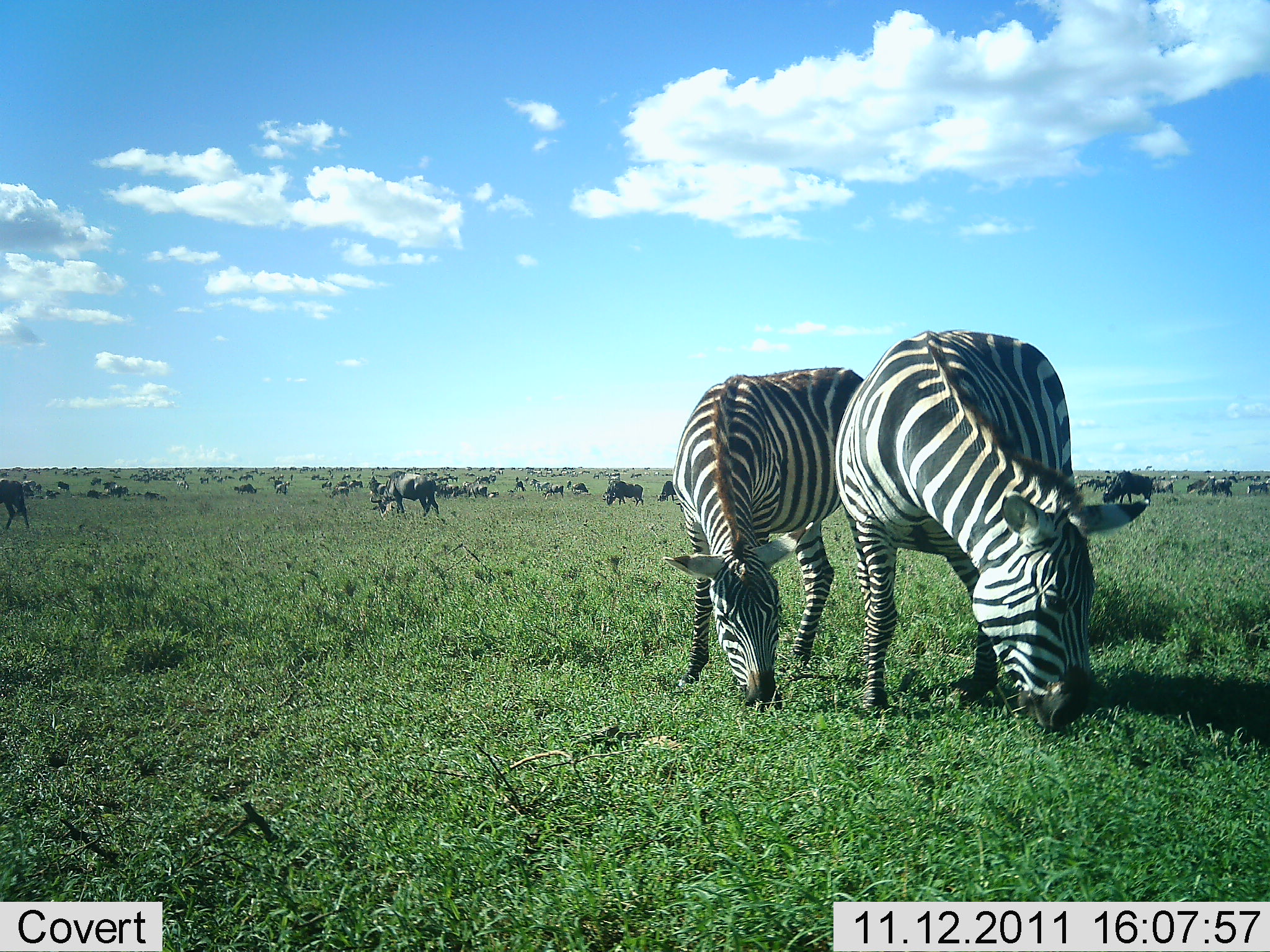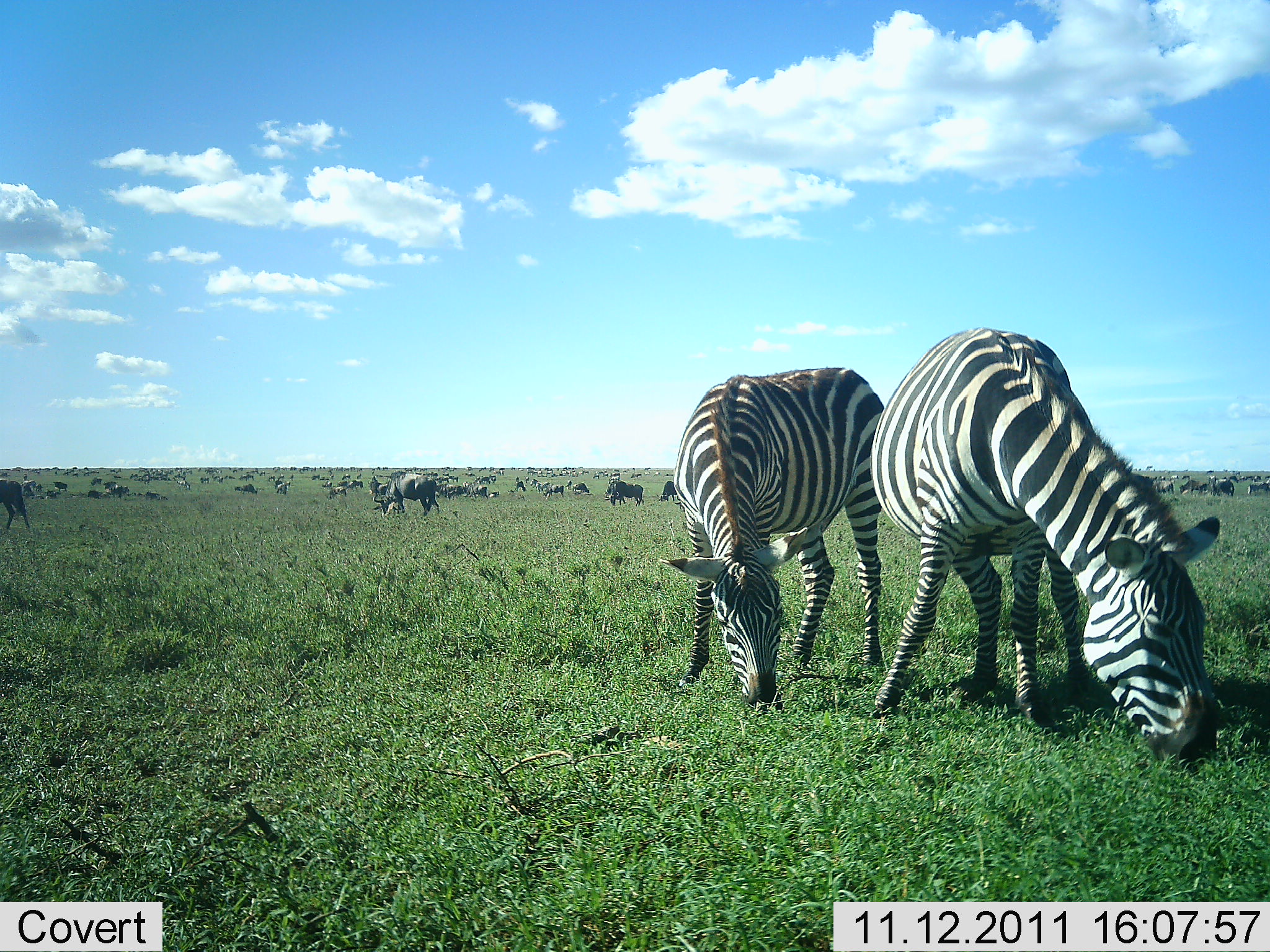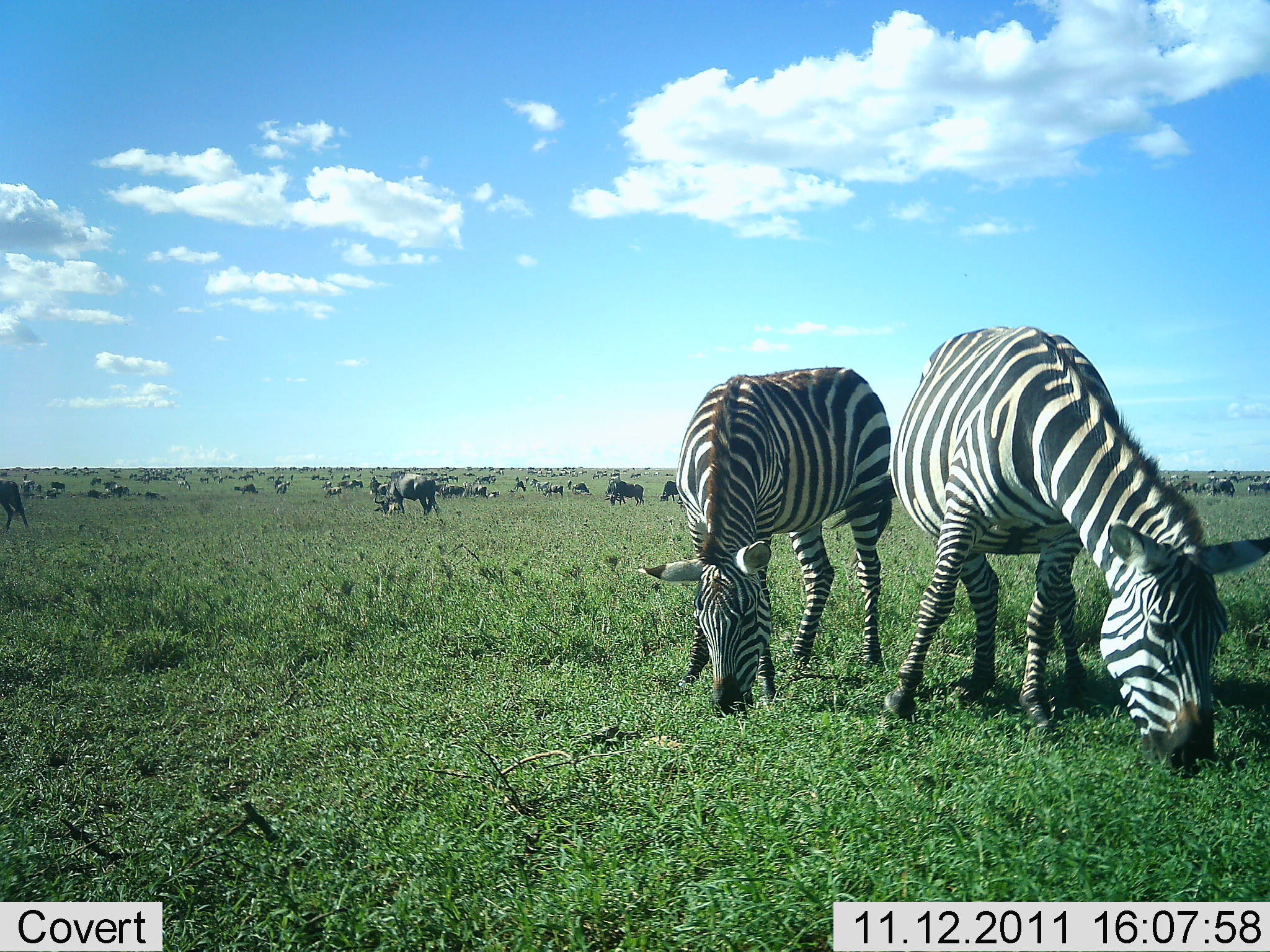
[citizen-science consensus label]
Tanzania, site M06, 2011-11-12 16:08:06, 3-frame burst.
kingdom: Animalia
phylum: Chordata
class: Mammalia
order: Artiodactyla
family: Bovidae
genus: Connochaetes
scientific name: Connochaetes taurinus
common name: blue wildebeest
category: wildebeest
Wildebeest (blue wildebeest) (Connochaetes taurinus), count 51+. Behavior (volunteer vote fractions): standing 36%, resting 21%, moving 21%, interacting 7%. Young present (vote fraction): 0%. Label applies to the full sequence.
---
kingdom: Animalia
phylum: Chordata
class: Mammalia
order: Perissodactyla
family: Equidae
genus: Equus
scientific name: Equus quagga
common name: plains zebra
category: zebra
Zebra (plains zebra) (Equus quagga), count 2. Behavior (volunteer vote fractions): standing 20%, resting 5%, moving 5%, interacting 5%. Young present (vote fraction): 0%. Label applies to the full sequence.